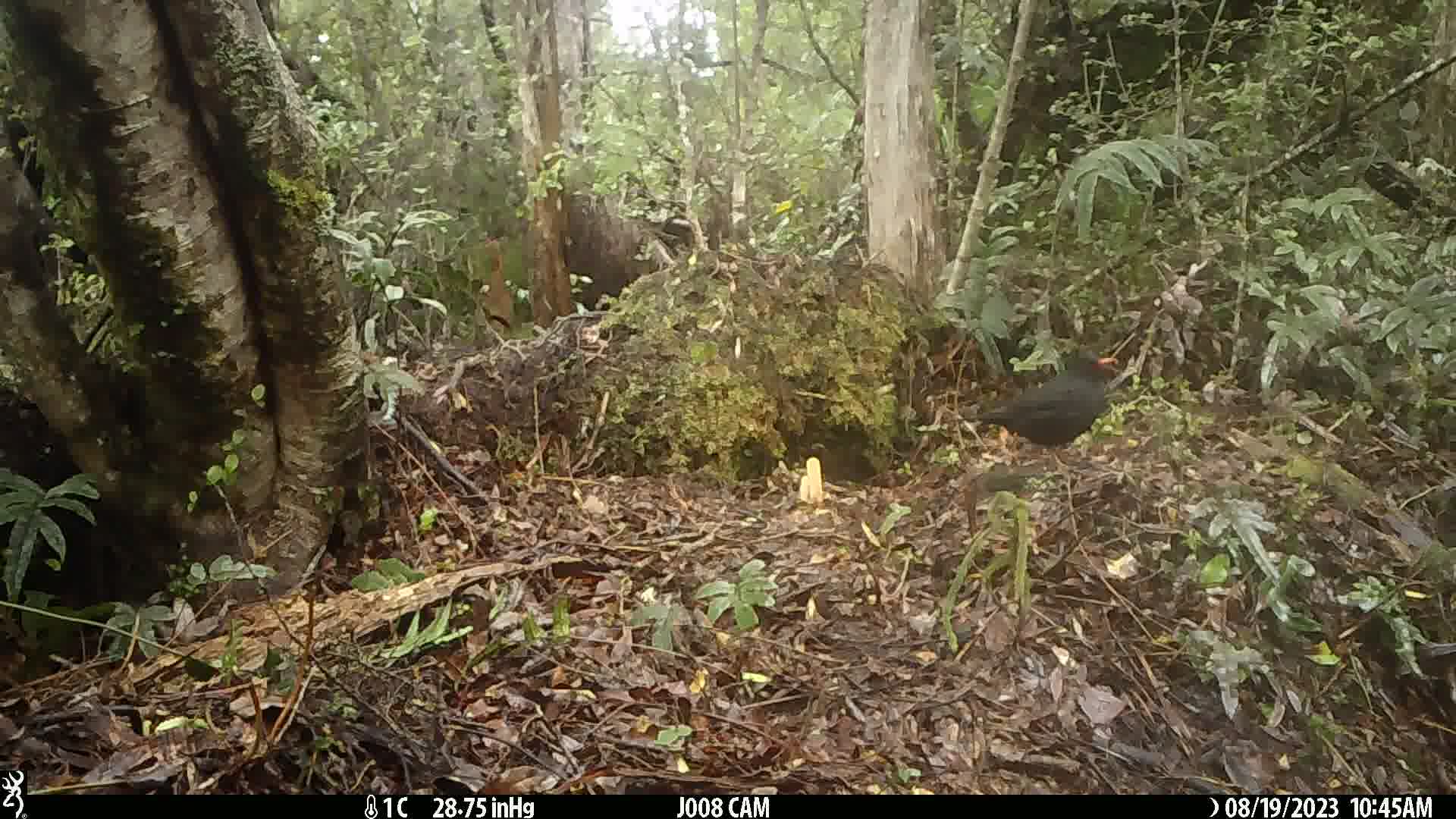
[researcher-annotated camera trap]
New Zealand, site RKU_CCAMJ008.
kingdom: Animalia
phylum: Chordata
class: Aves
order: Passeriformes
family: Turdidae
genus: Turdus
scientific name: Turdus merula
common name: eurasian blackbird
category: blackbird